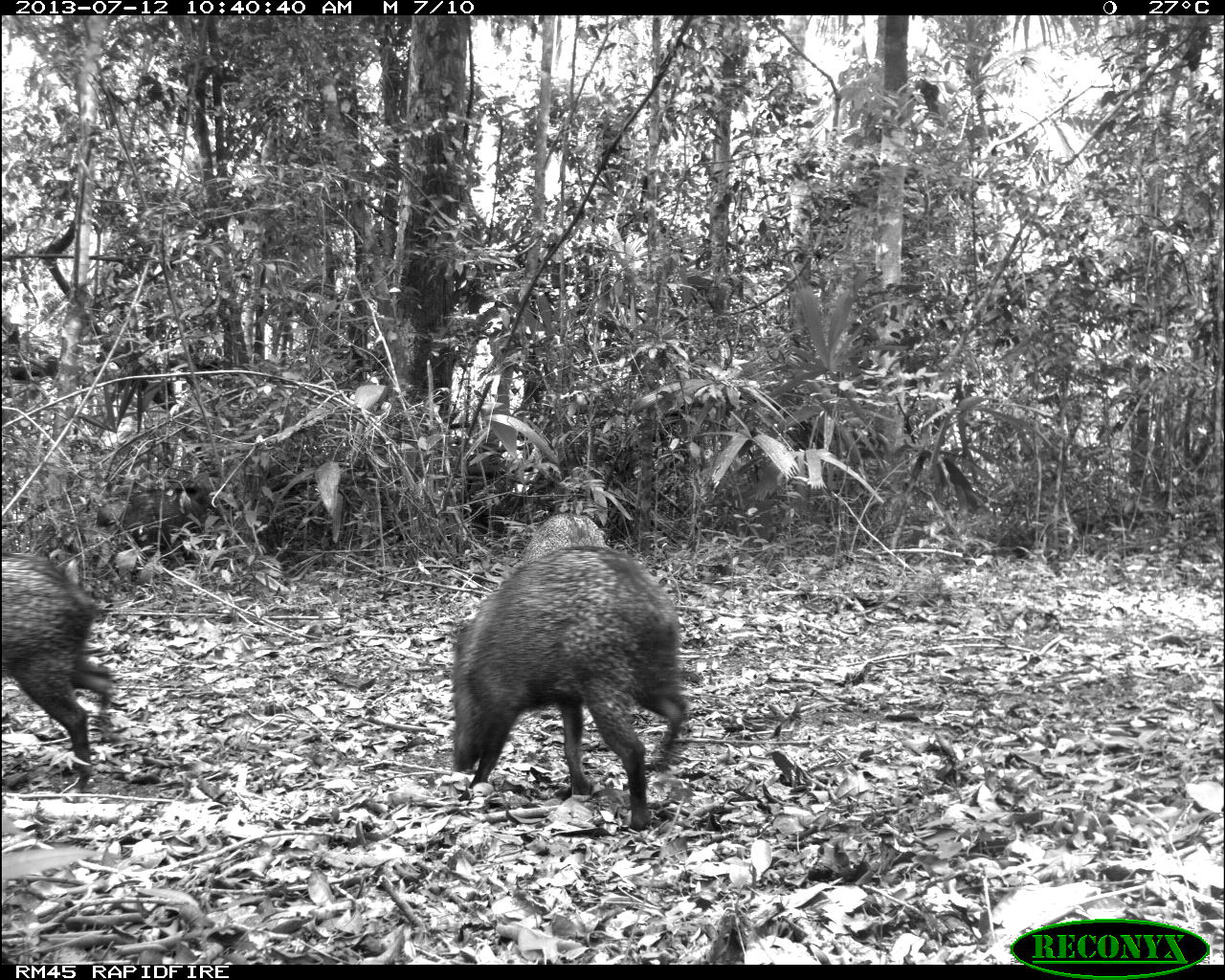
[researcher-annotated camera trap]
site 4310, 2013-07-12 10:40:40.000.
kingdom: Animalia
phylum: Chordata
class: Mammalia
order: Artiodactyla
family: Tayassuidae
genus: Pecari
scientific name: Pecari tajacu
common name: collared peccary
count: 4